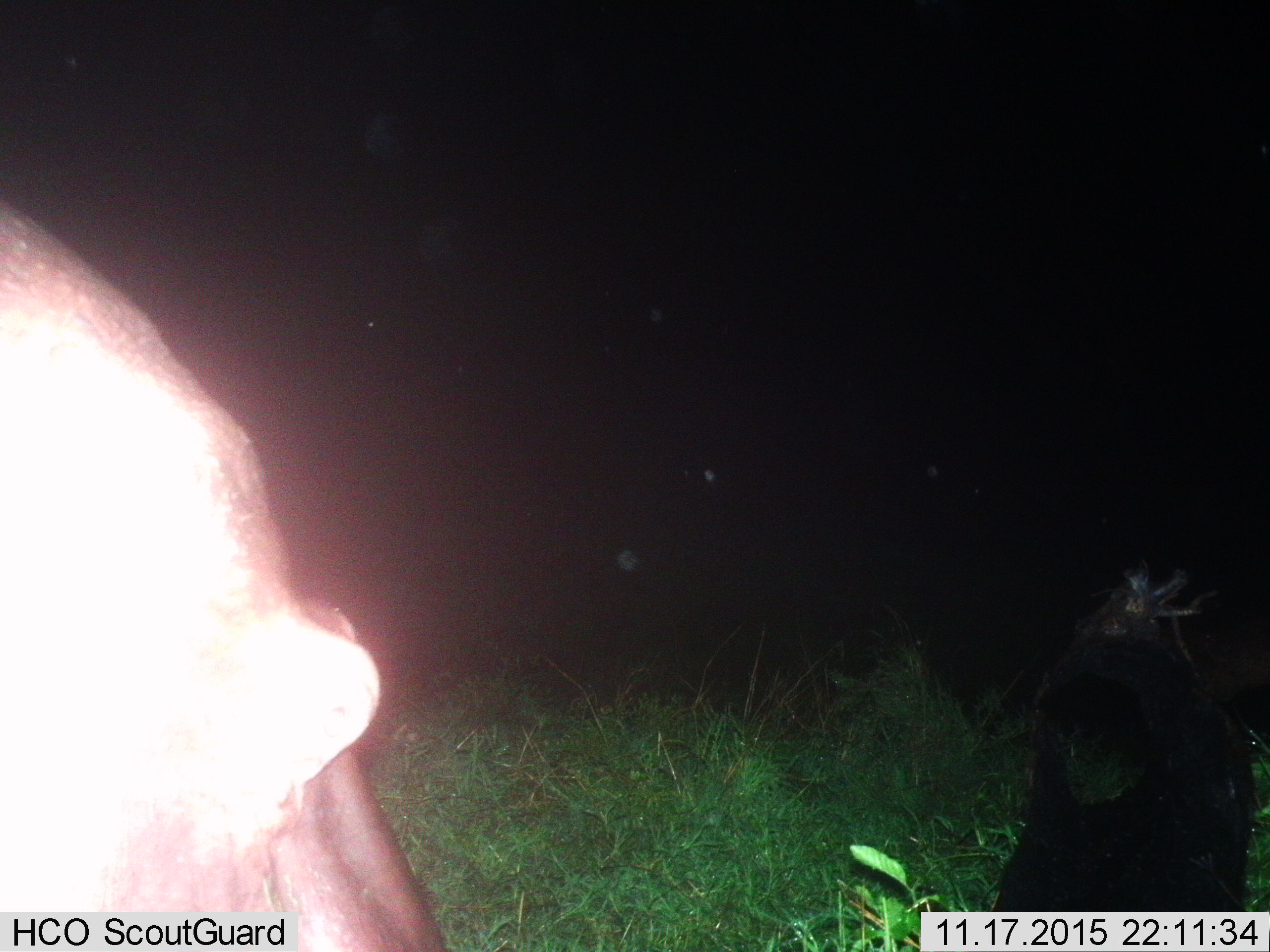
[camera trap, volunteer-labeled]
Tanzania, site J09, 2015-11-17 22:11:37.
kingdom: Animalia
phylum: Chordata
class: Mammalia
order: Artiodactyla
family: Hippopotamidae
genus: Hippopotamus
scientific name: Hippopotamus amphibius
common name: hippopotamus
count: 1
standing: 50%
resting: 0%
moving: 0%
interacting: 0%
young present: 0%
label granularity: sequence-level